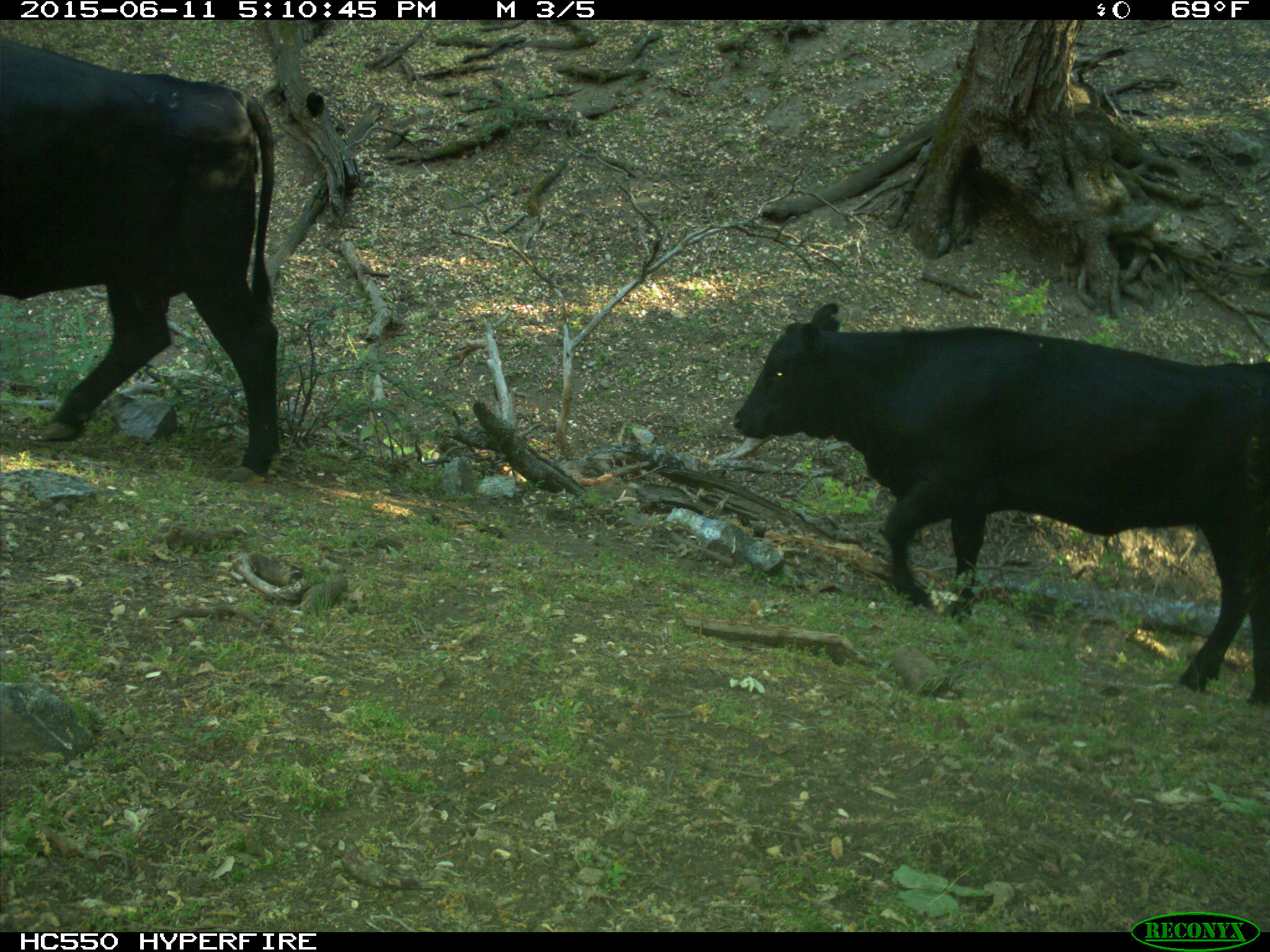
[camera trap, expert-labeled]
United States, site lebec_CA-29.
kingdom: Animalia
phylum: Chordata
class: Mammalia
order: Artiodactyla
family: Bovidae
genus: Bos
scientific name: Bos taurus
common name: domestic cow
Bos taurus (domestic cow).